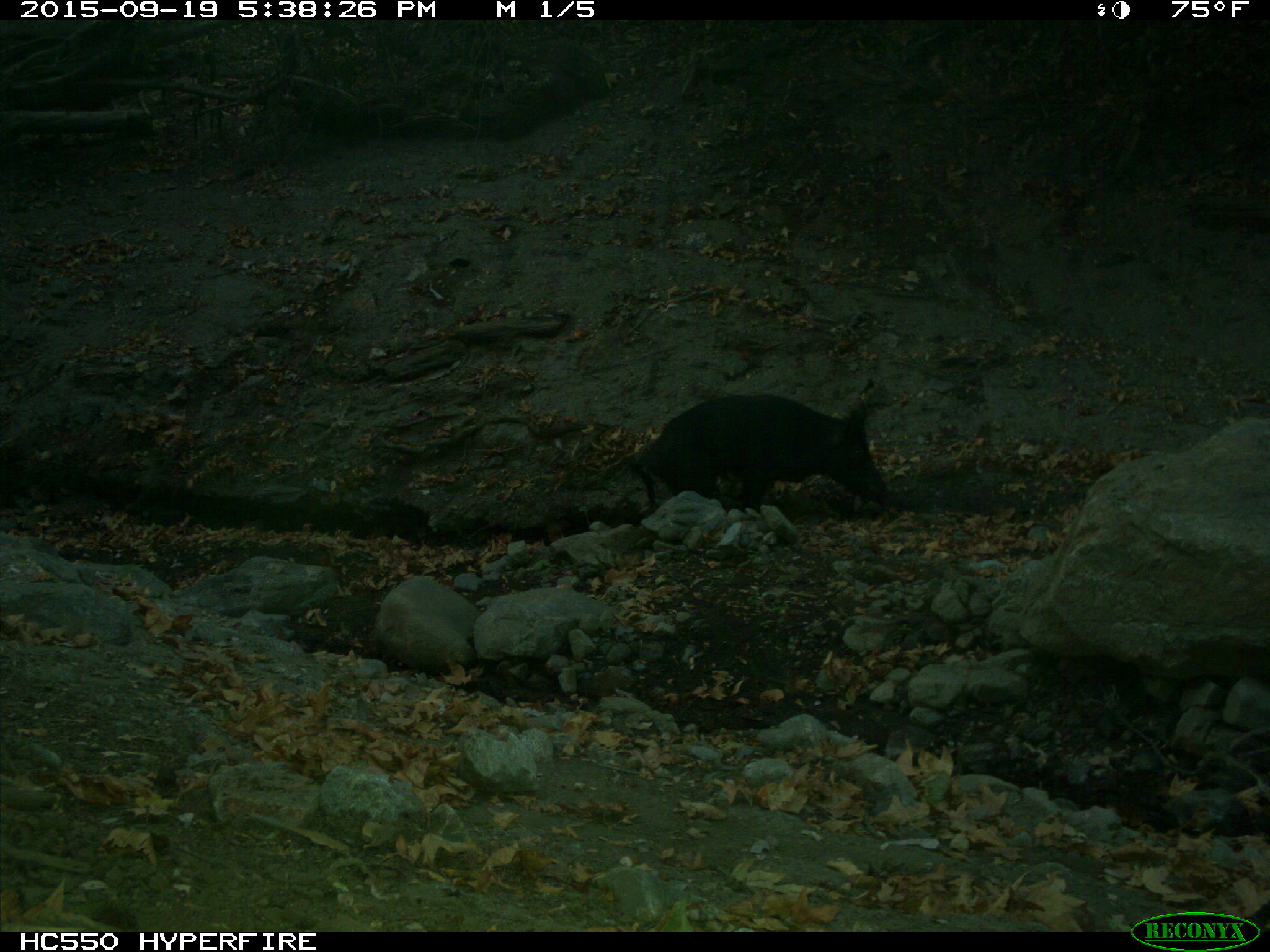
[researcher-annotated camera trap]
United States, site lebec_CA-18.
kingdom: Animalia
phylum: Chordata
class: Mammalia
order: Artiodactyla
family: Suidae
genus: Sus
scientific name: Sus scrofa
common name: wild boar